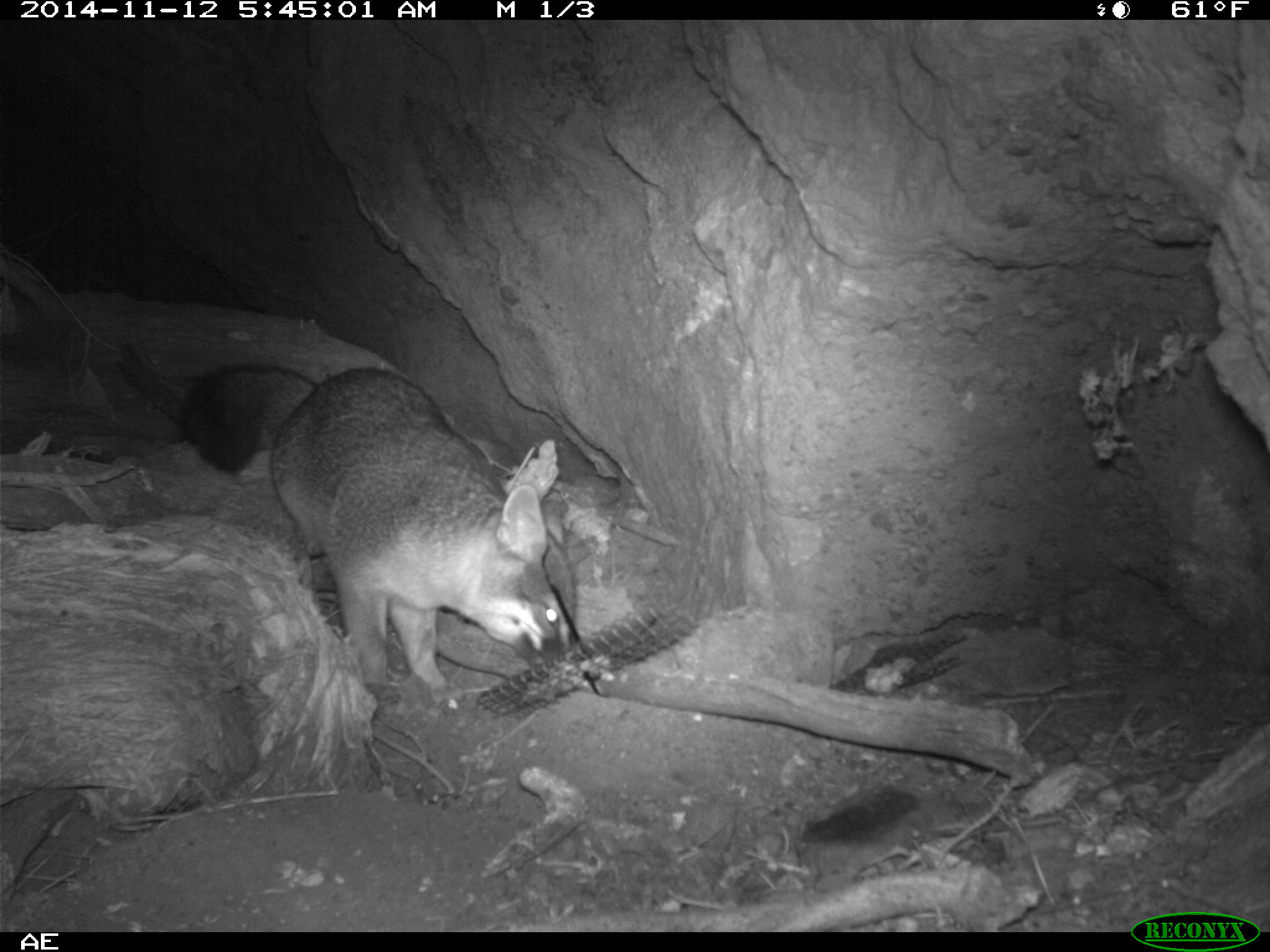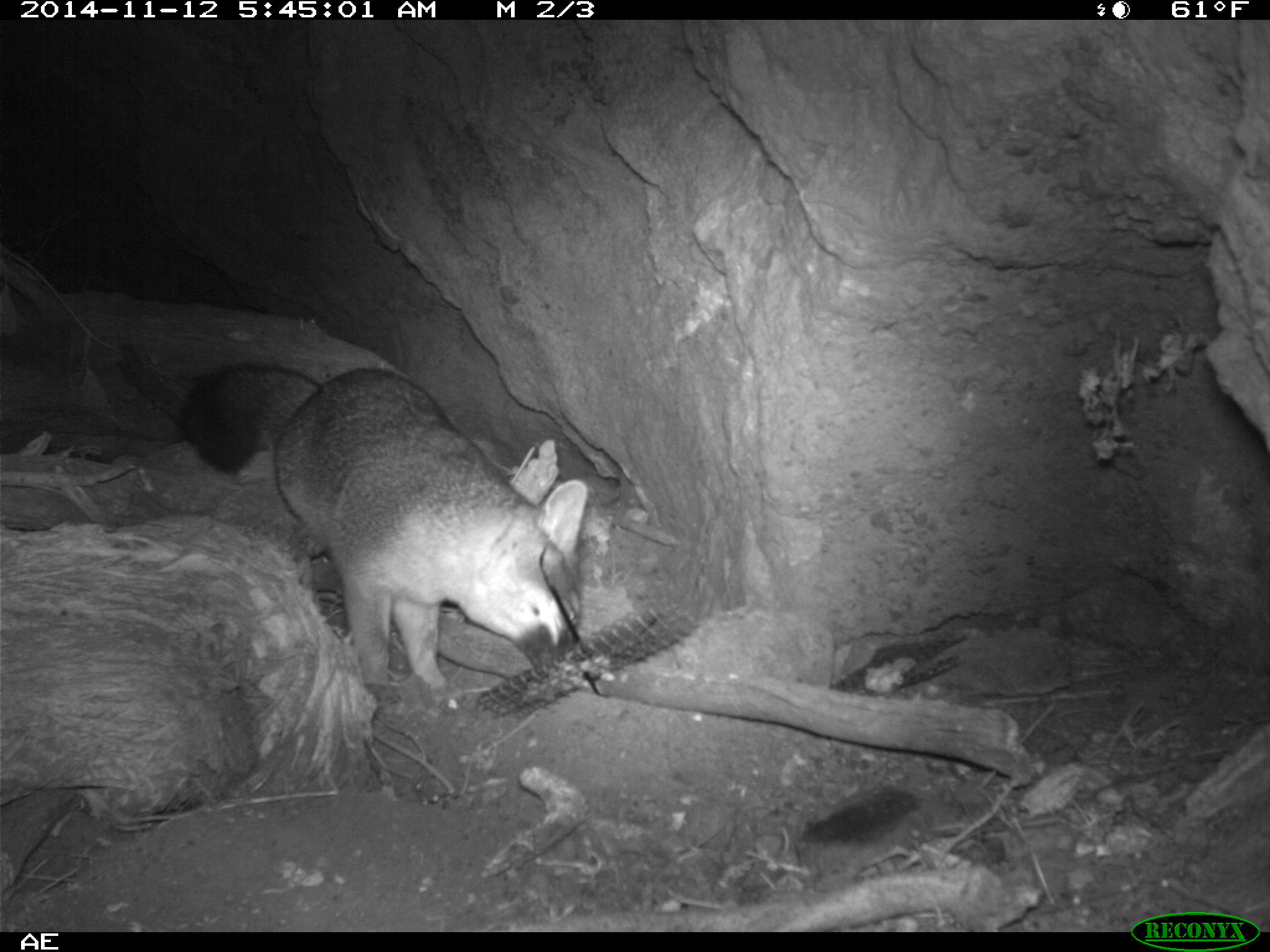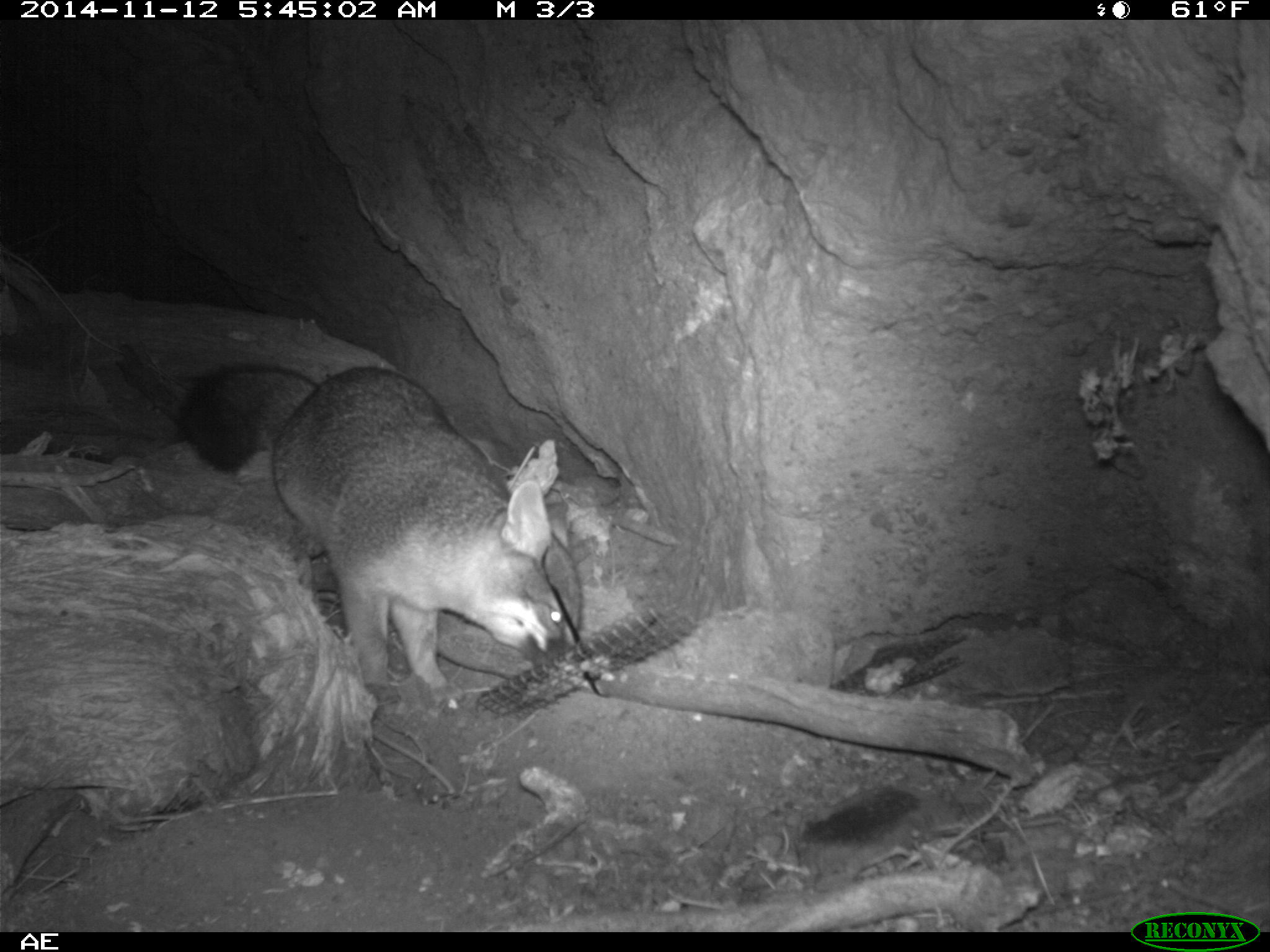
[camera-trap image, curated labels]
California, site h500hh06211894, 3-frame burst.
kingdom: Animalia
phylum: Chordata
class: Mammalia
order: Carnivora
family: Canidae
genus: Urocyon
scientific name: Urocyon littoralis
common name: island fox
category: fox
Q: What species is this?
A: Fox (island fox) (Urocyon littoralis).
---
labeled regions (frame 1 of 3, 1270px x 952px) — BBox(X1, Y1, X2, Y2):
fox: BBox(189, 362, 581, 707)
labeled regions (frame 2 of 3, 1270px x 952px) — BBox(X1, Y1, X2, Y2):
fox: BBox(179, 362, 586, 708)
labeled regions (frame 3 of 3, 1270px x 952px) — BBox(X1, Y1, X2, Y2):
fox: BBox(176, 362, 582, 712)